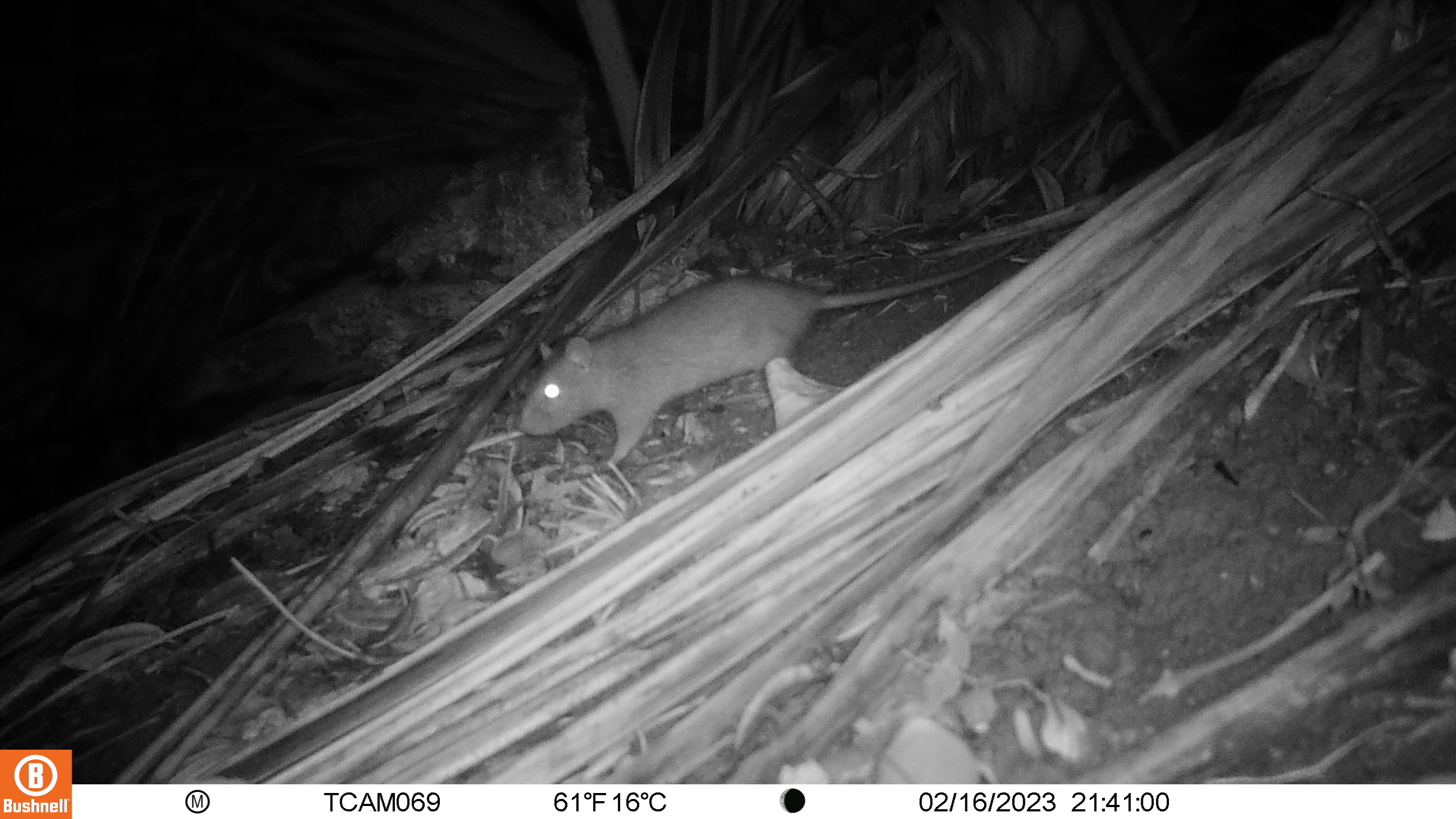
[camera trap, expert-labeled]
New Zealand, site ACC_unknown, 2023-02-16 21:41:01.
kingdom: Animalia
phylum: Chordata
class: Mammalia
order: Rodentia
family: Muridae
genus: Rattus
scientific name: Rattus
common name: rat